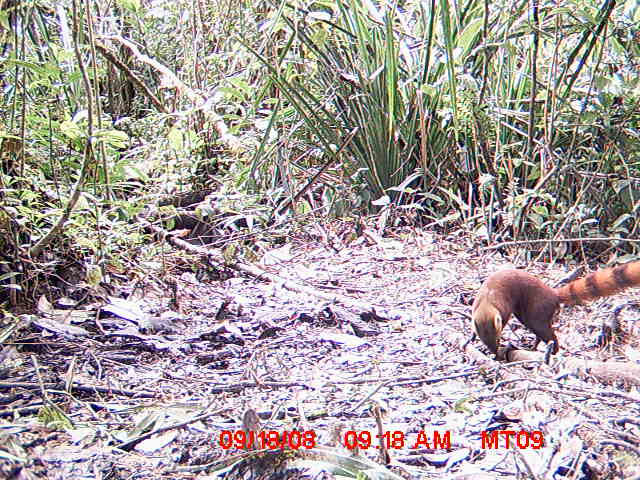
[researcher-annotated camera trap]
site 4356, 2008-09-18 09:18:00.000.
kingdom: Animalia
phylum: Chordata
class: Aves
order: Cuculiformes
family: Cuculidae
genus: Coua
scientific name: Coua serriana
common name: red-breasted coua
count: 2